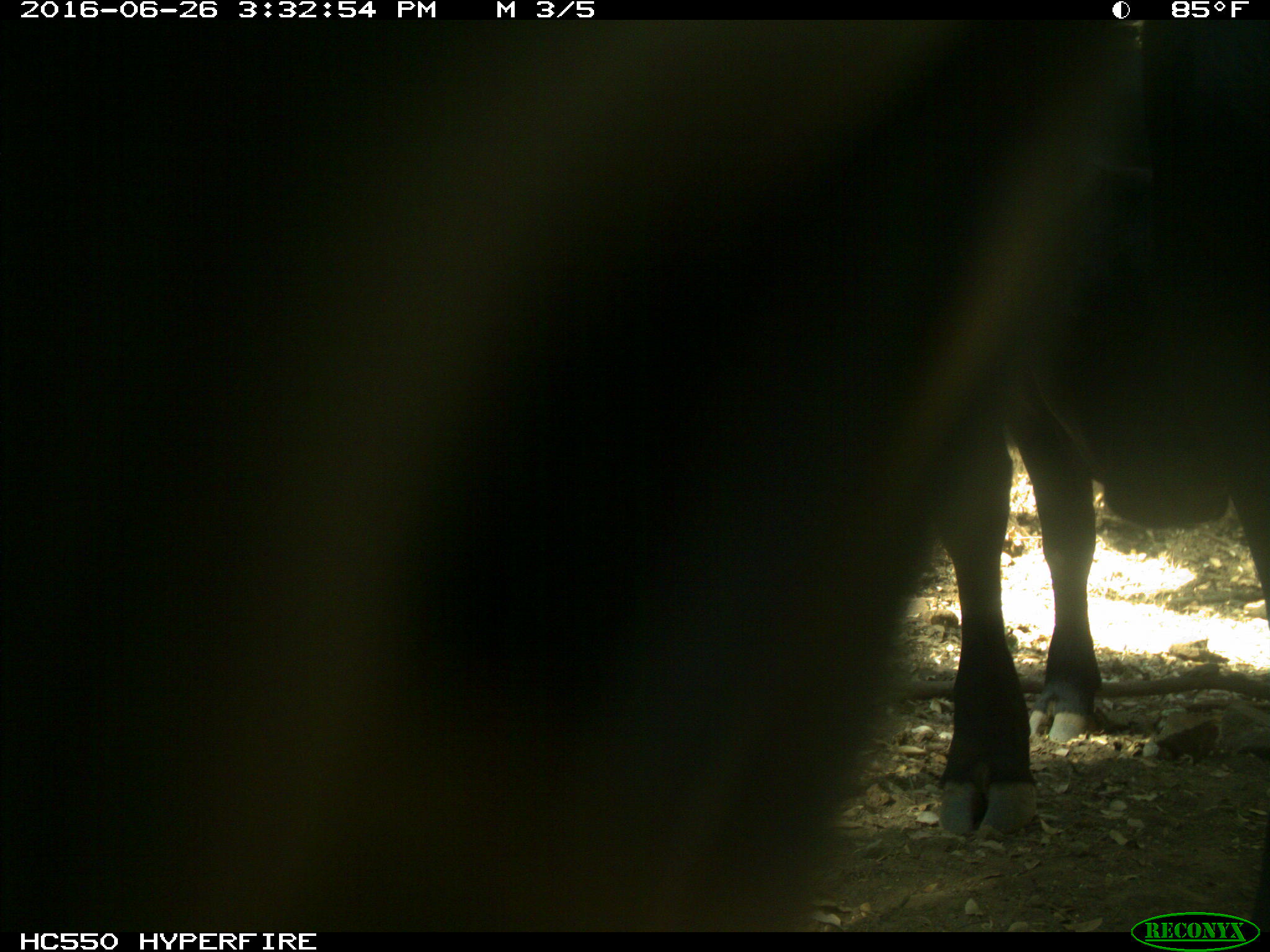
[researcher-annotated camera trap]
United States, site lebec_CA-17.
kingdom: Animalia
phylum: Chordata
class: Mammalia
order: Artiodactyla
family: Bovidae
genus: Bos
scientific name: Bos taurus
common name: domestic cow